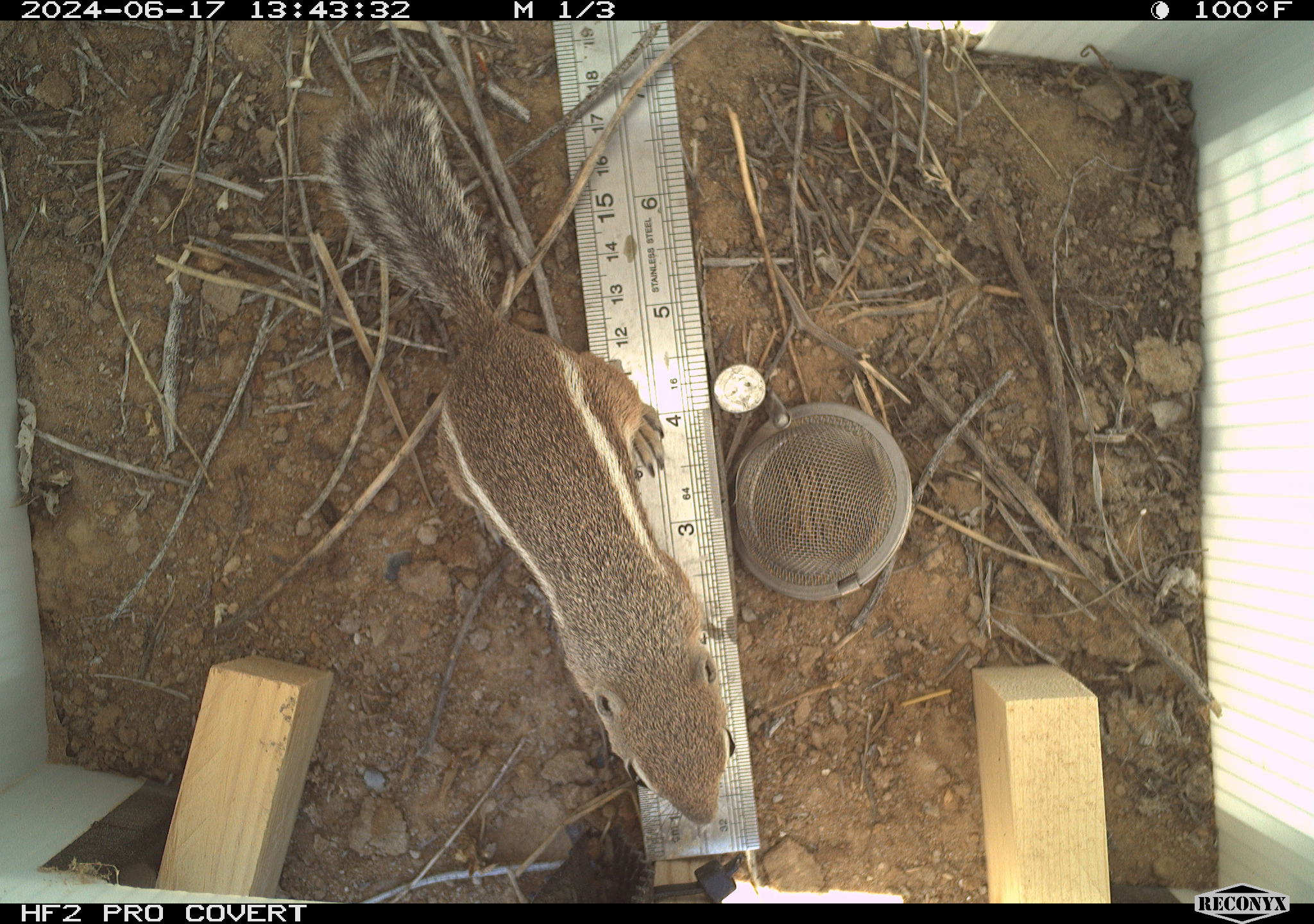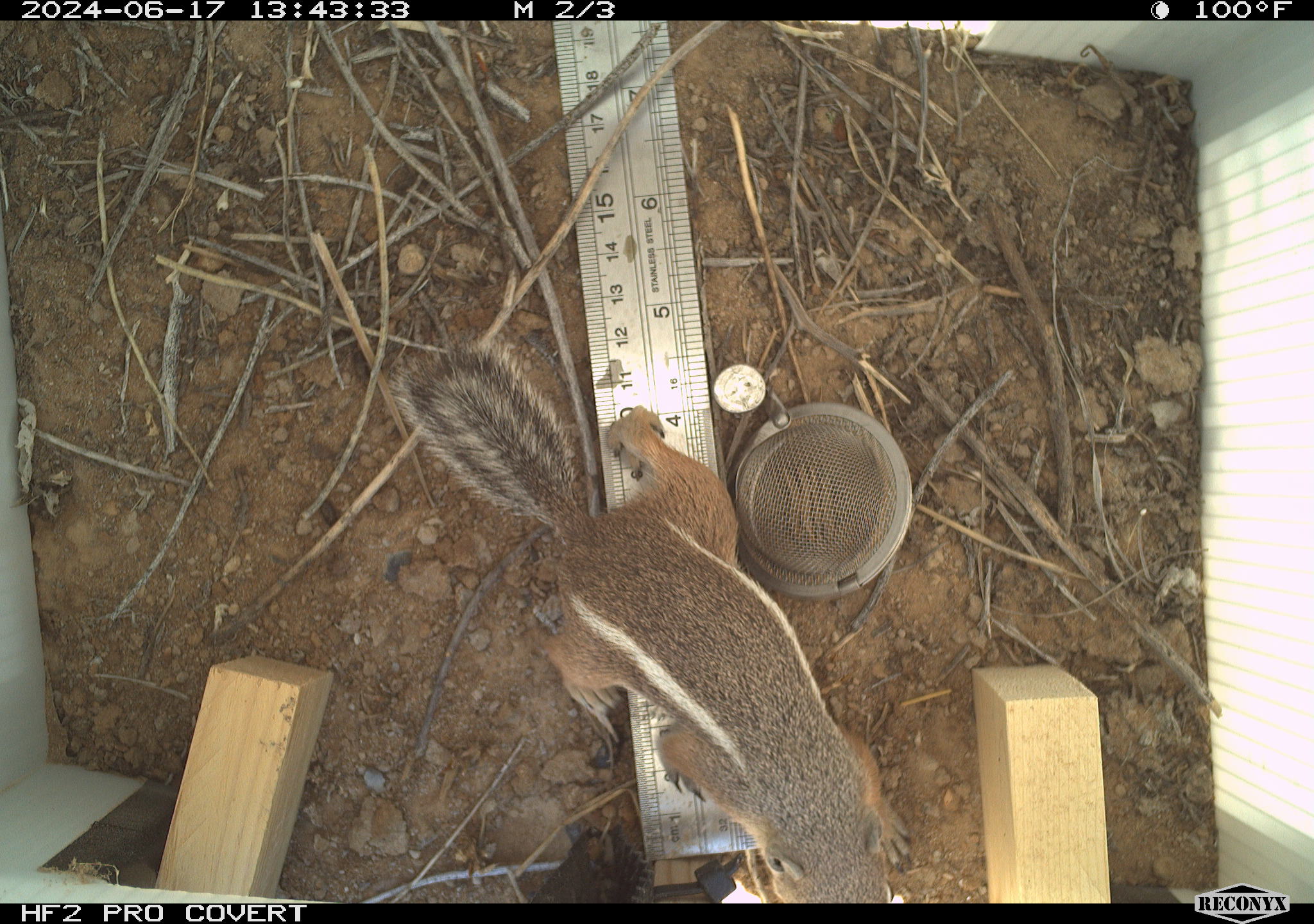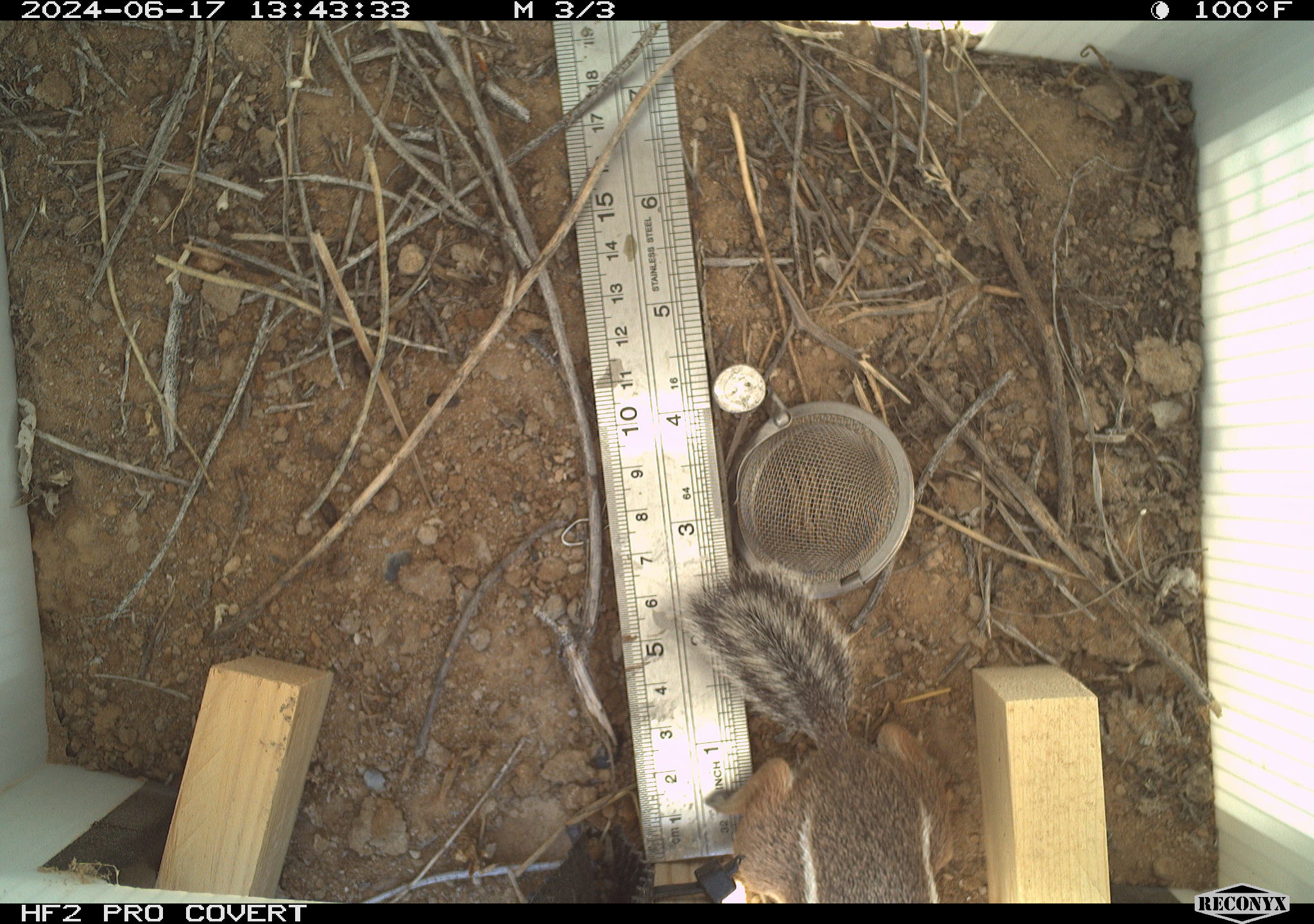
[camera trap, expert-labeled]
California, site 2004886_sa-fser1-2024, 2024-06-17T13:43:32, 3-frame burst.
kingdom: Animalia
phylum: Chordata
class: Mammalia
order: Rodentia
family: Sciuridae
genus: Ammospermophilus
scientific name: Ammospermophilus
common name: antelope ground squirrels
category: ammospermophilus species